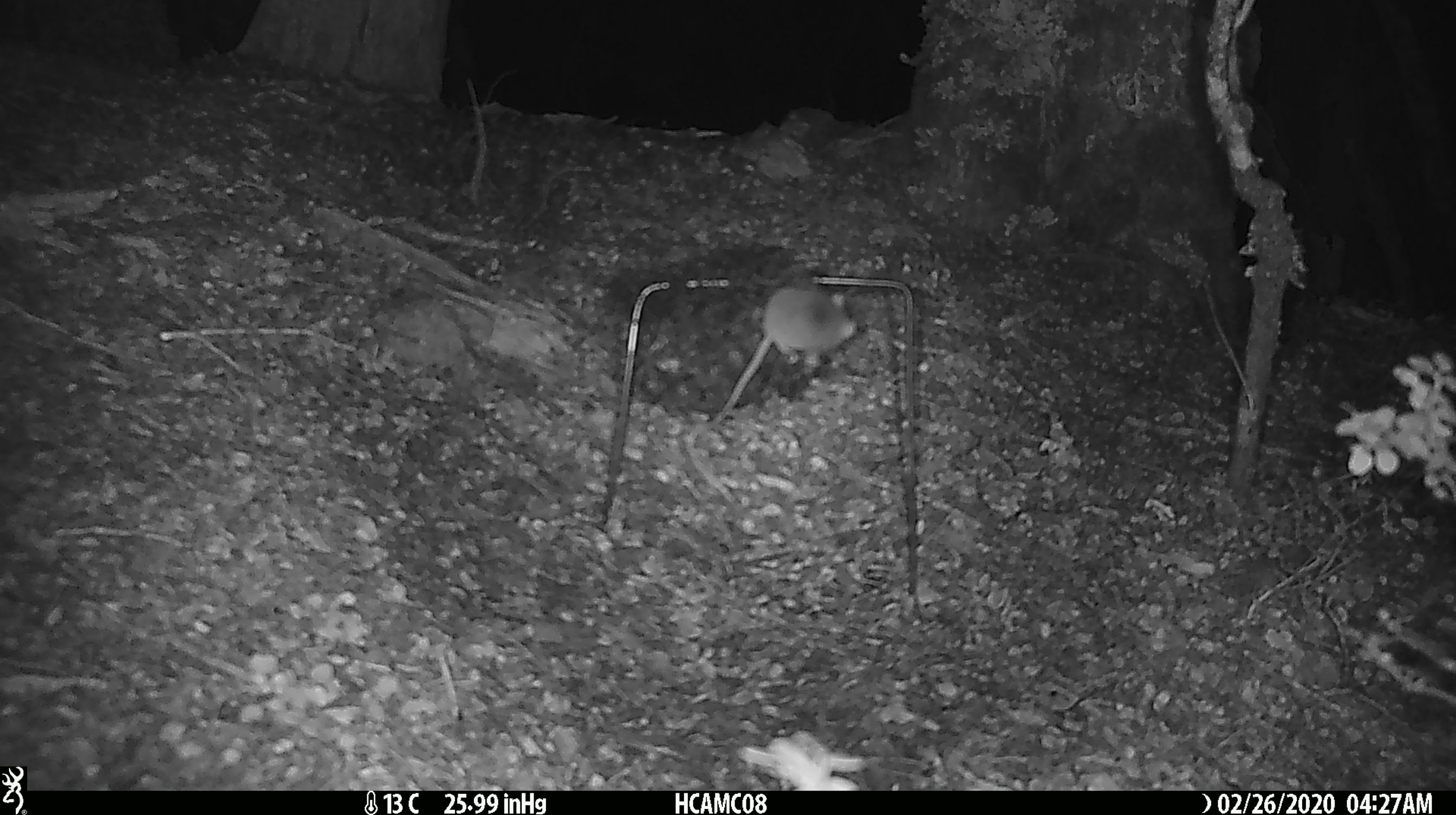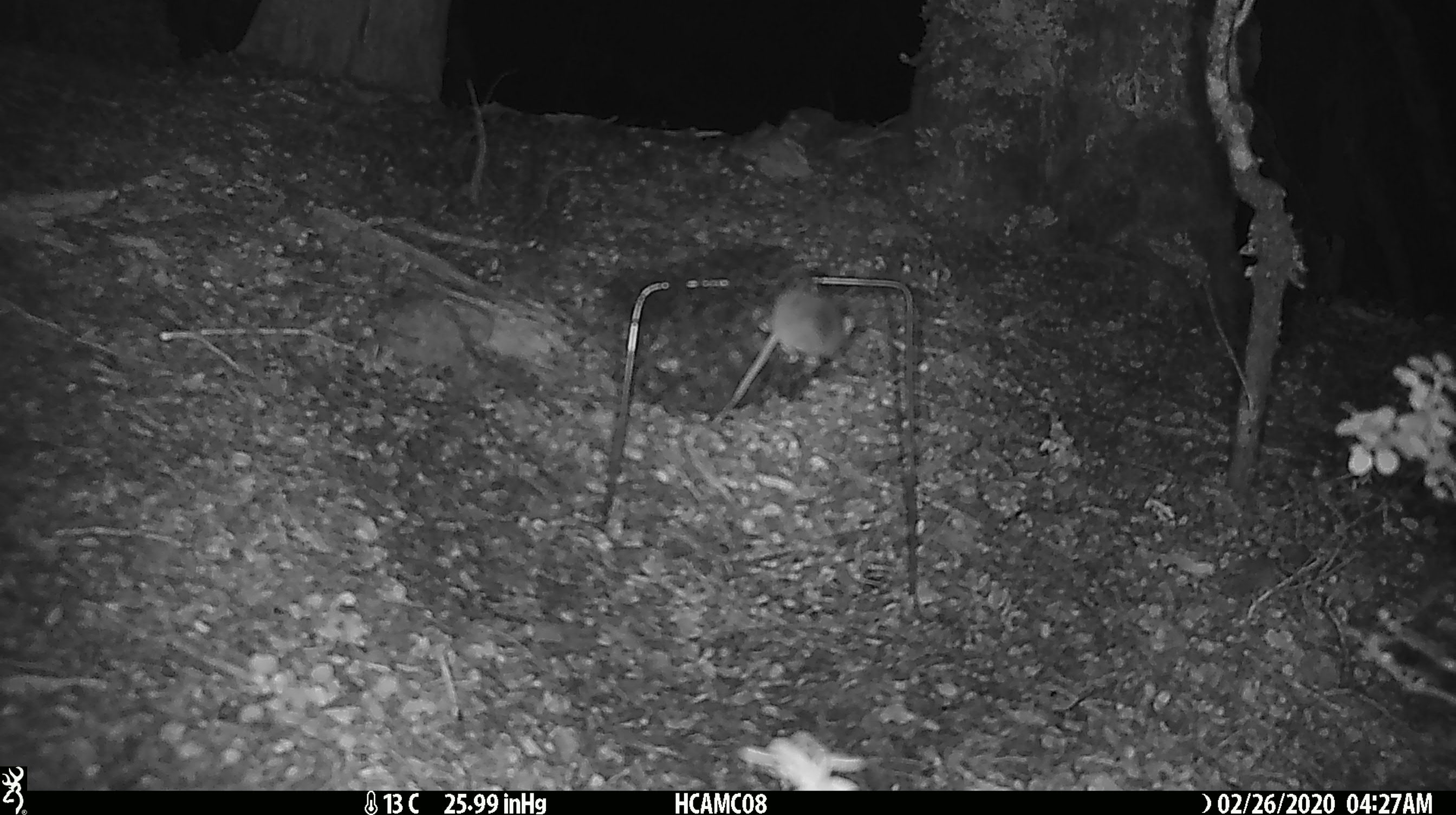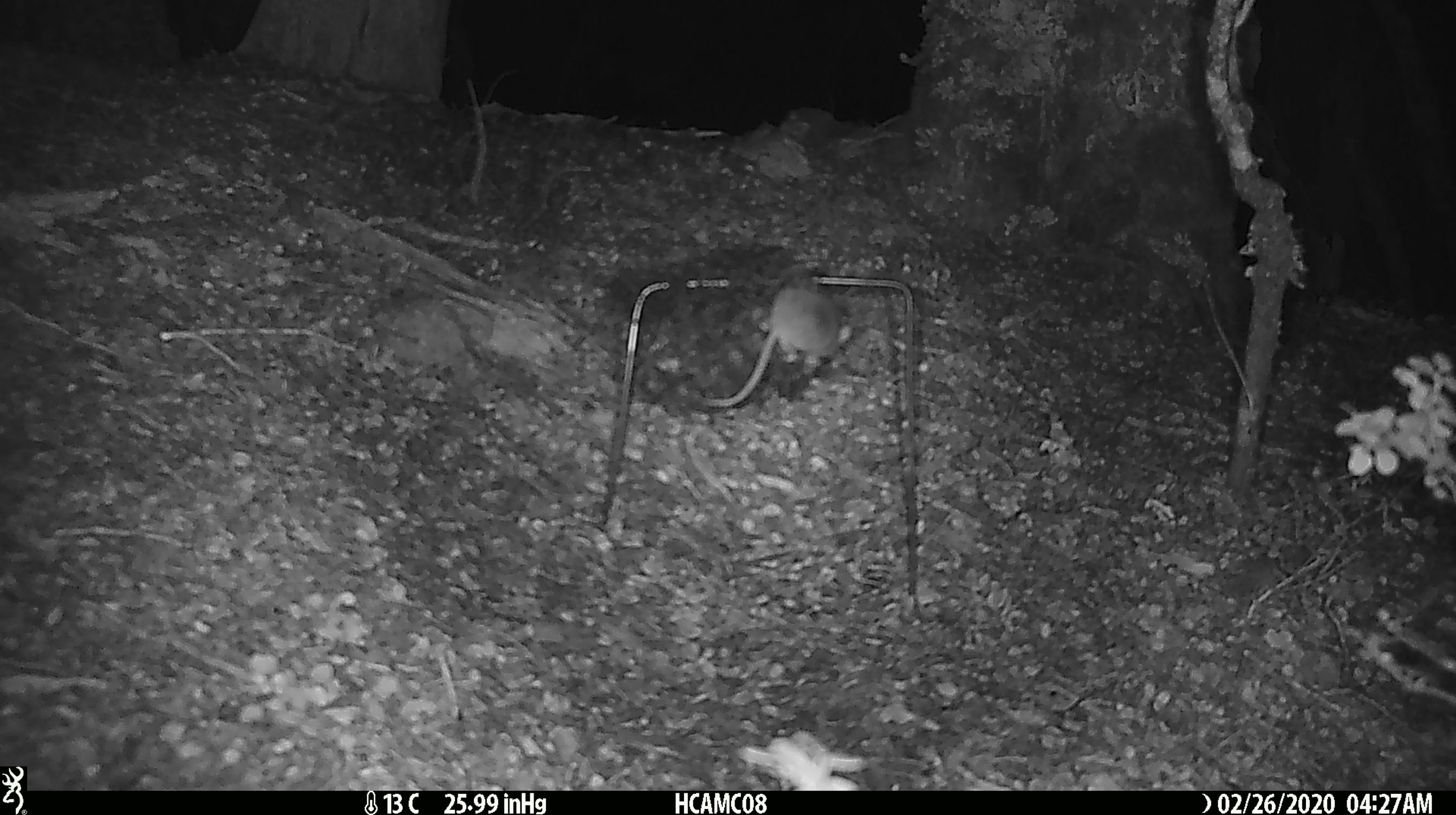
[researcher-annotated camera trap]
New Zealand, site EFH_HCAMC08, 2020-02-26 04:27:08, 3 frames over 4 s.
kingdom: Animalia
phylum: Chordata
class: Mammalia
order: Rodentia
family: Muridae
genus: Mus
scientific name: Mus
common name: mouse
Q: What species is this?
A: Mouse (Mus).